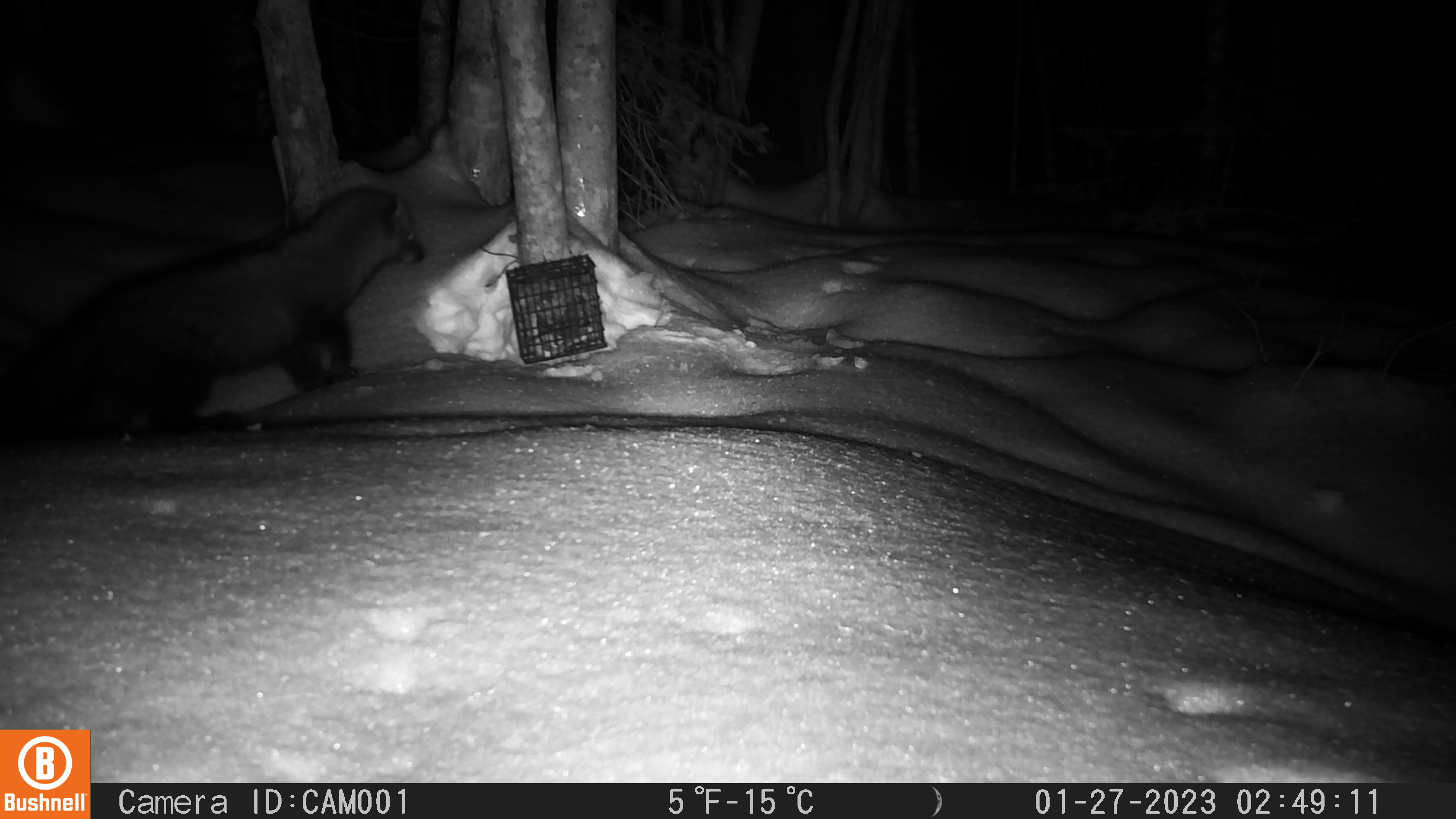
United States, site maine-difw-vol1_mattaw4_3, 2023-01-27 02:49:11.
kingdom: Animalia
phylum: Chordata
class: Mammalia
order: Carnivora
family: Mustelidae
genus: Pekania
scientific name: Pekania pennanti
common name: fisher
Fisher (Pekania pennanti).